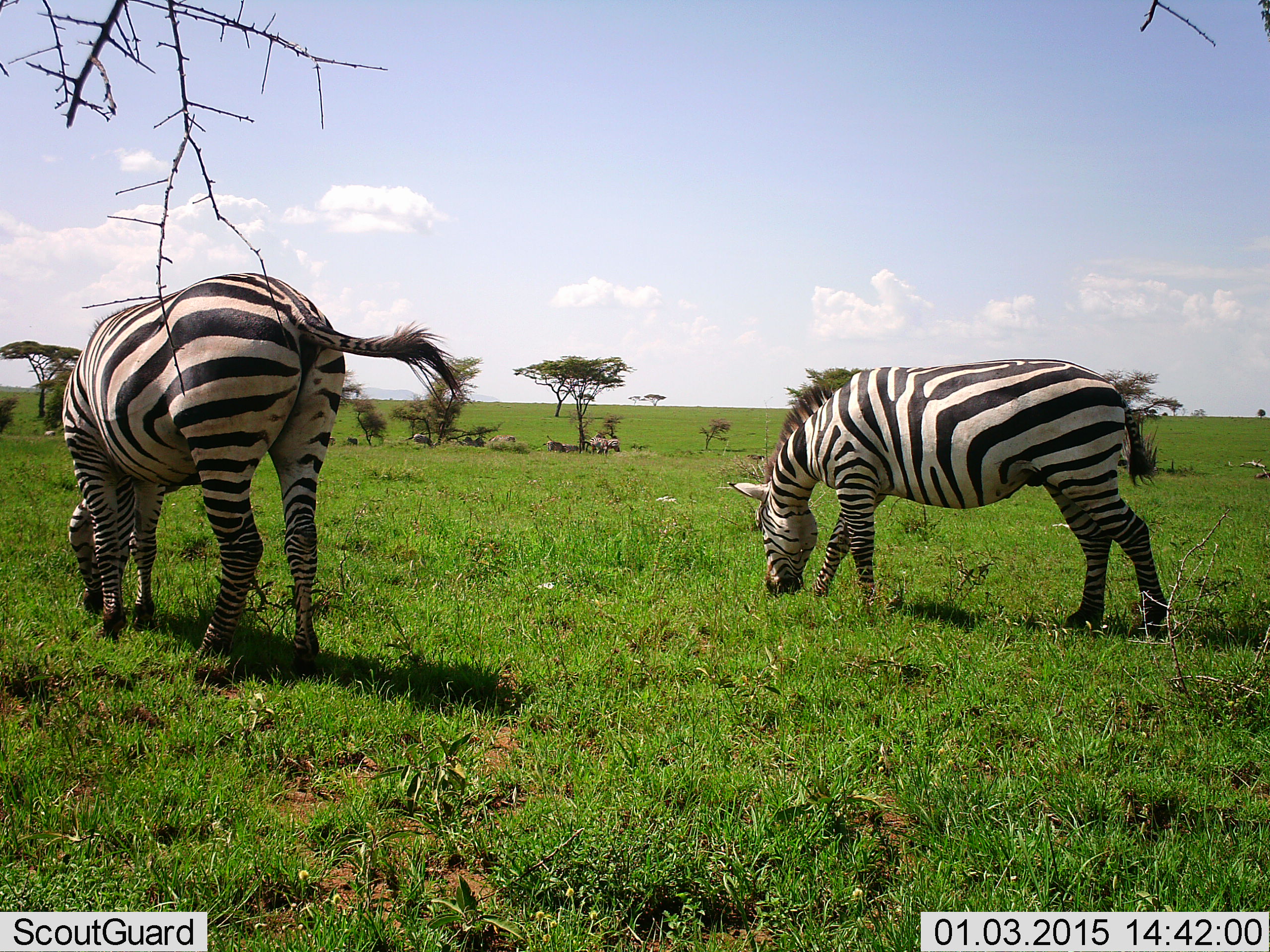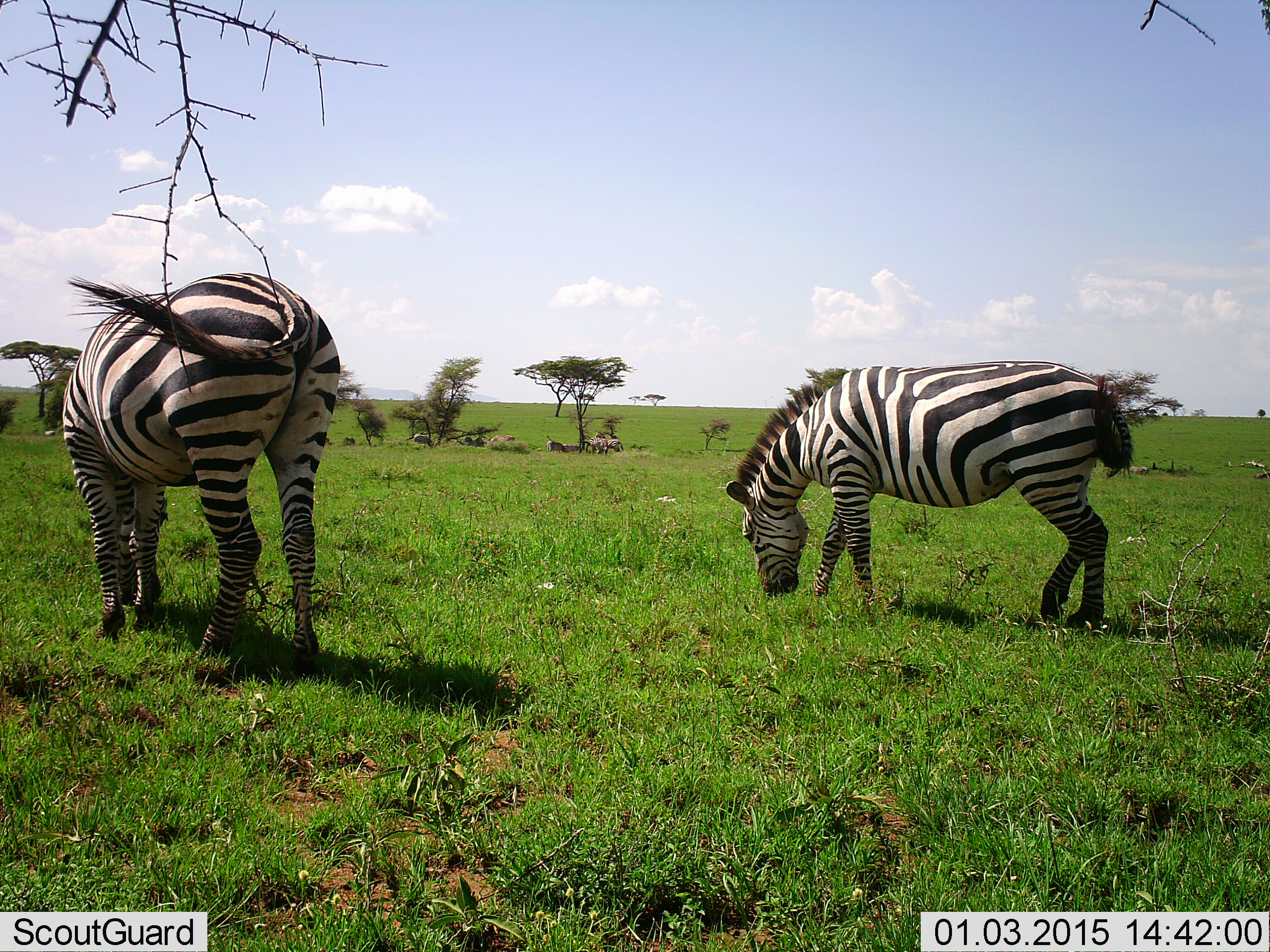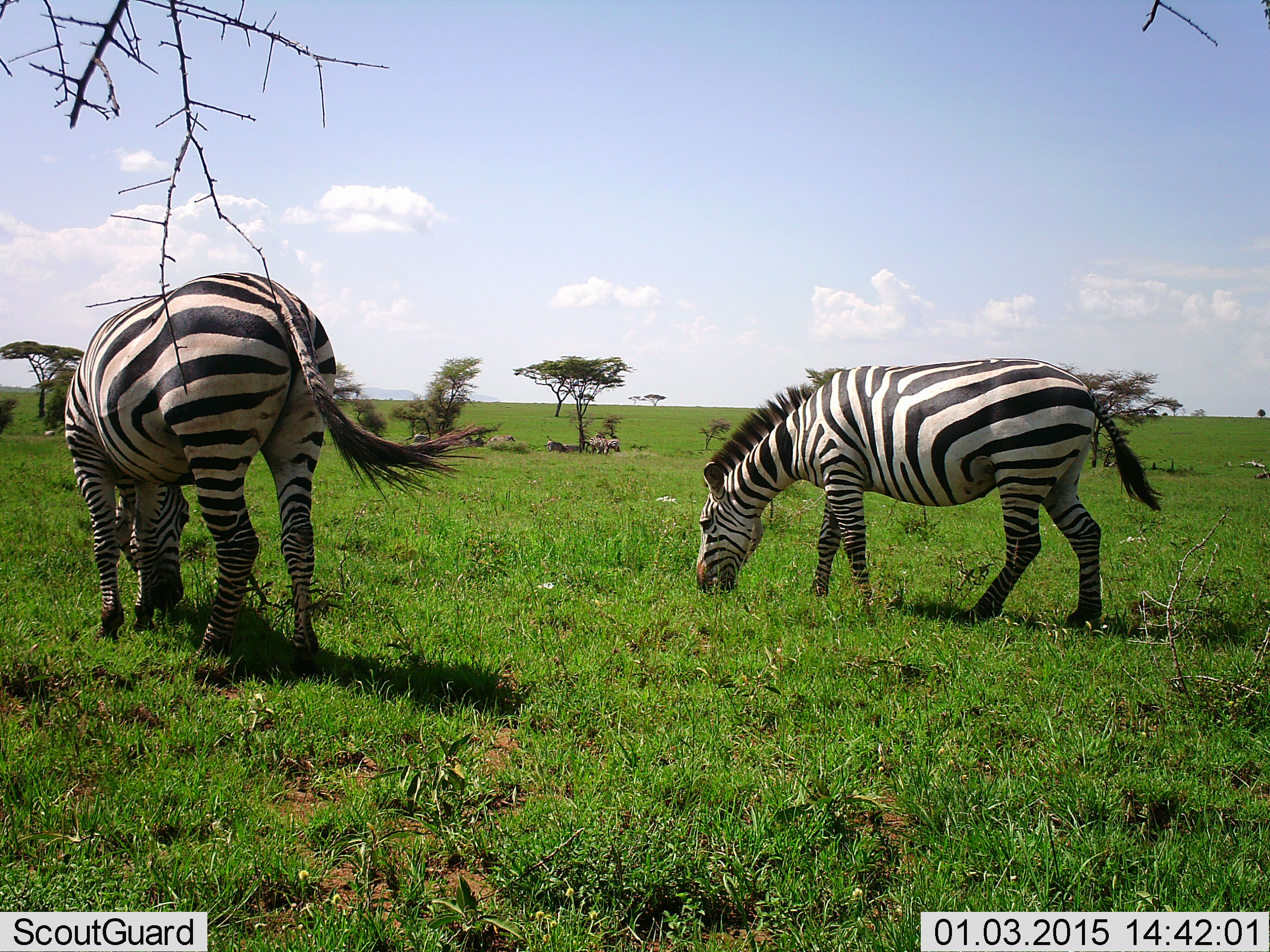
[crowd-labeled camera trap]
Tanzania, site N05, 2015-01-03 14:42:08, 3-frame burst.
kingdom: Animalia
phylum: Chordata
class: Mammalia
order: Perissodactyla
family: Equidae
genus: Equus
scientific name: Equus quagga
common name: plains zebra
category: zebra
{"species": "zebra (plains zebra) (Equus quagga)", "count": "2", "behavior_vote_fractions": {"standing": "55%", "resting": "0%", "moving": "0%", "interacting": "0%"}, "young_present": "0%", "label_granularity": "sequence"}